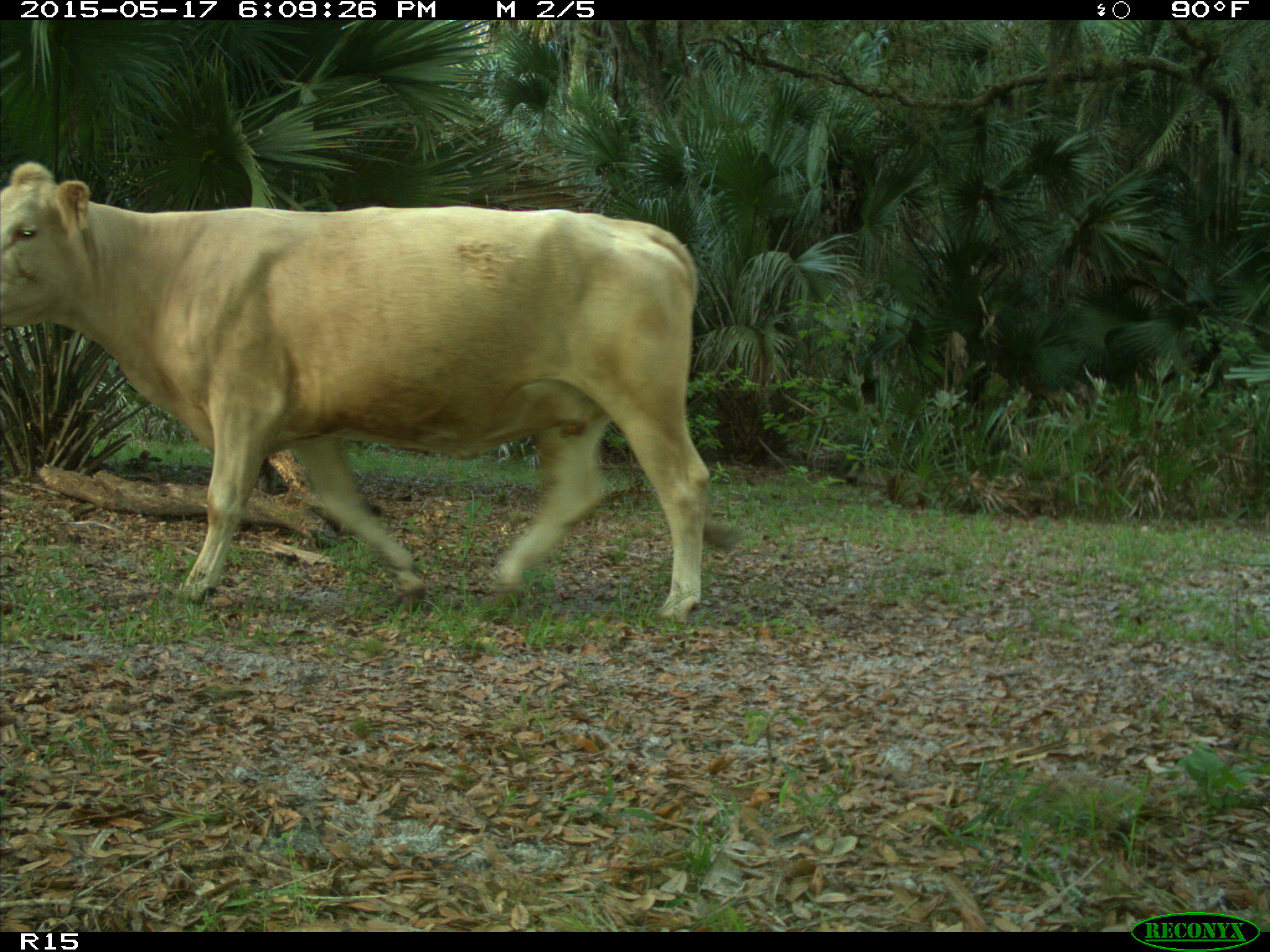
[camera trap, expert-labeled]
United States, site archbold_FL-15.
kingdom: Animalia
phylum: Chordata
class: Mammalia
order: Artiodactyla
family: Bovidae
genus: Bos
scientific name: Bos taurus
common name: domestic cow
Bos taurus (domestic cow).